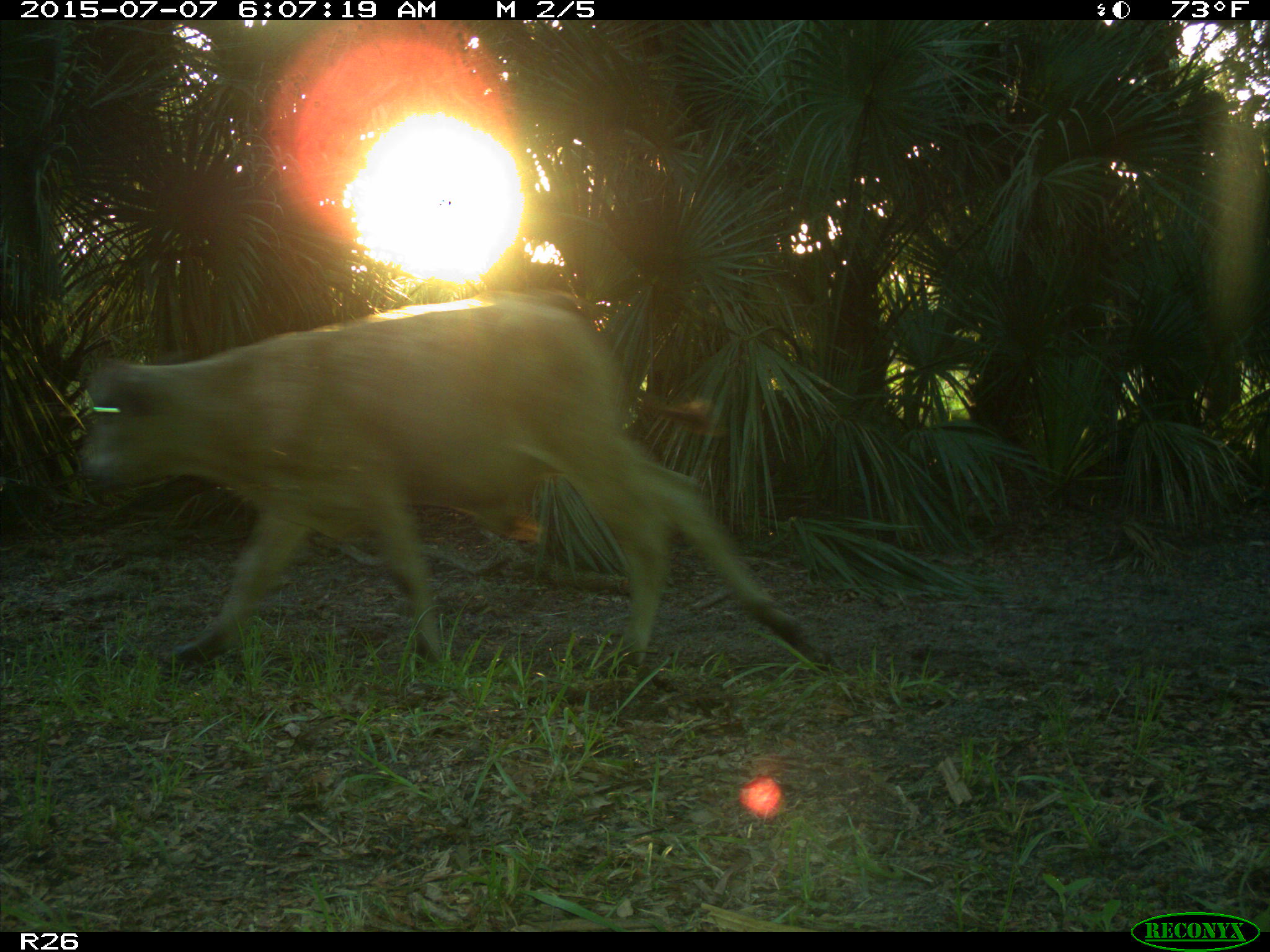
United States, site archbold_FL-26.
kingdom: Animalia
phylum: Chordata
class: Mammalia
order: Artiodactyla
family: Bovidae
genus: Bos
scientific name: Bos taurus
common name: domestic cow